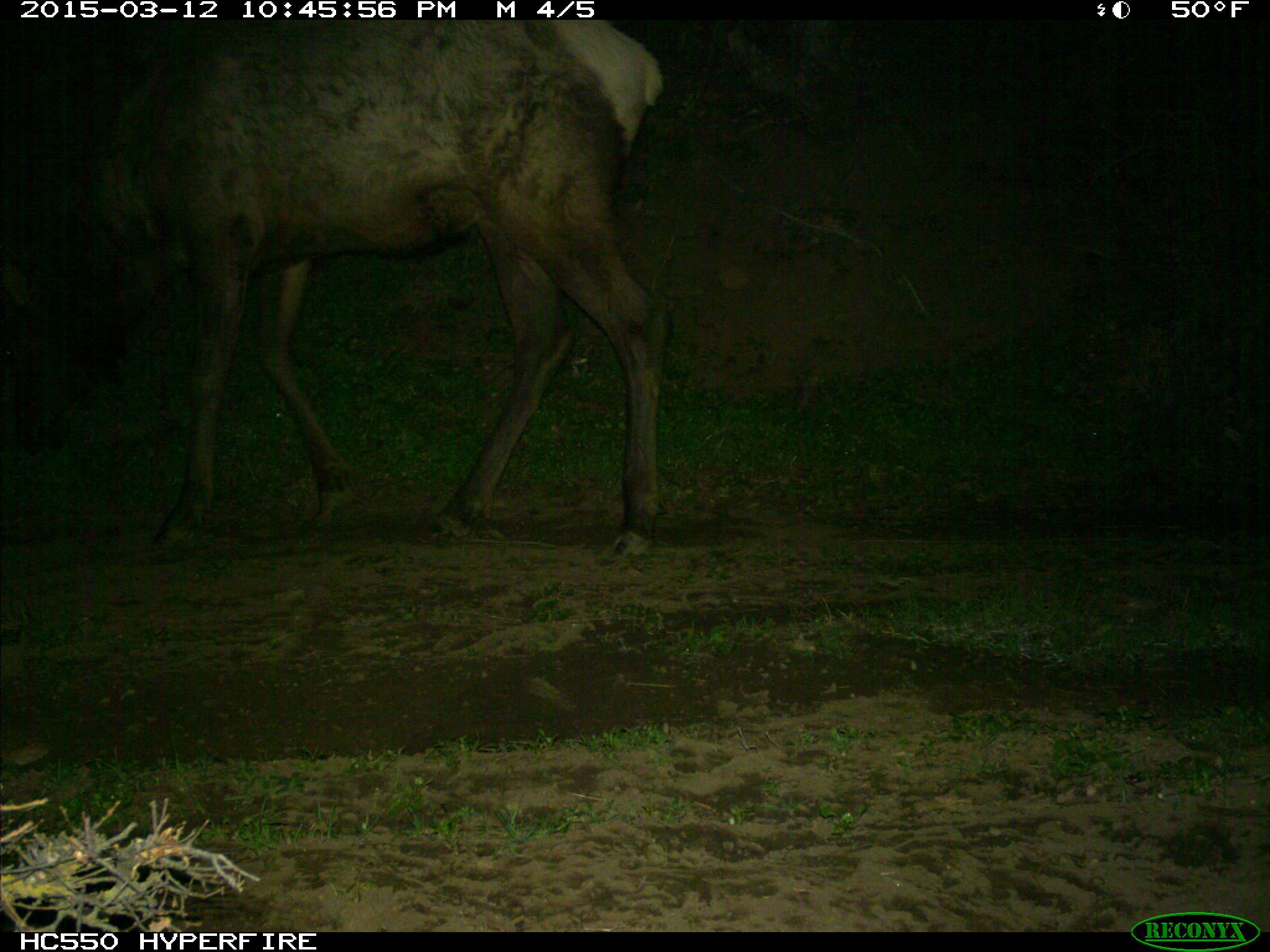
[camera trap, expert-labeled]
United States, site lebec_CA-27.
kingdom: Animalia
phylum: Chordata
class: Mammalia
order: Artiodactyla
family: Cervidae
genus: Cervus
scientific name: Cervus canadensis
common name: elk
Cervus canadensis (elk).